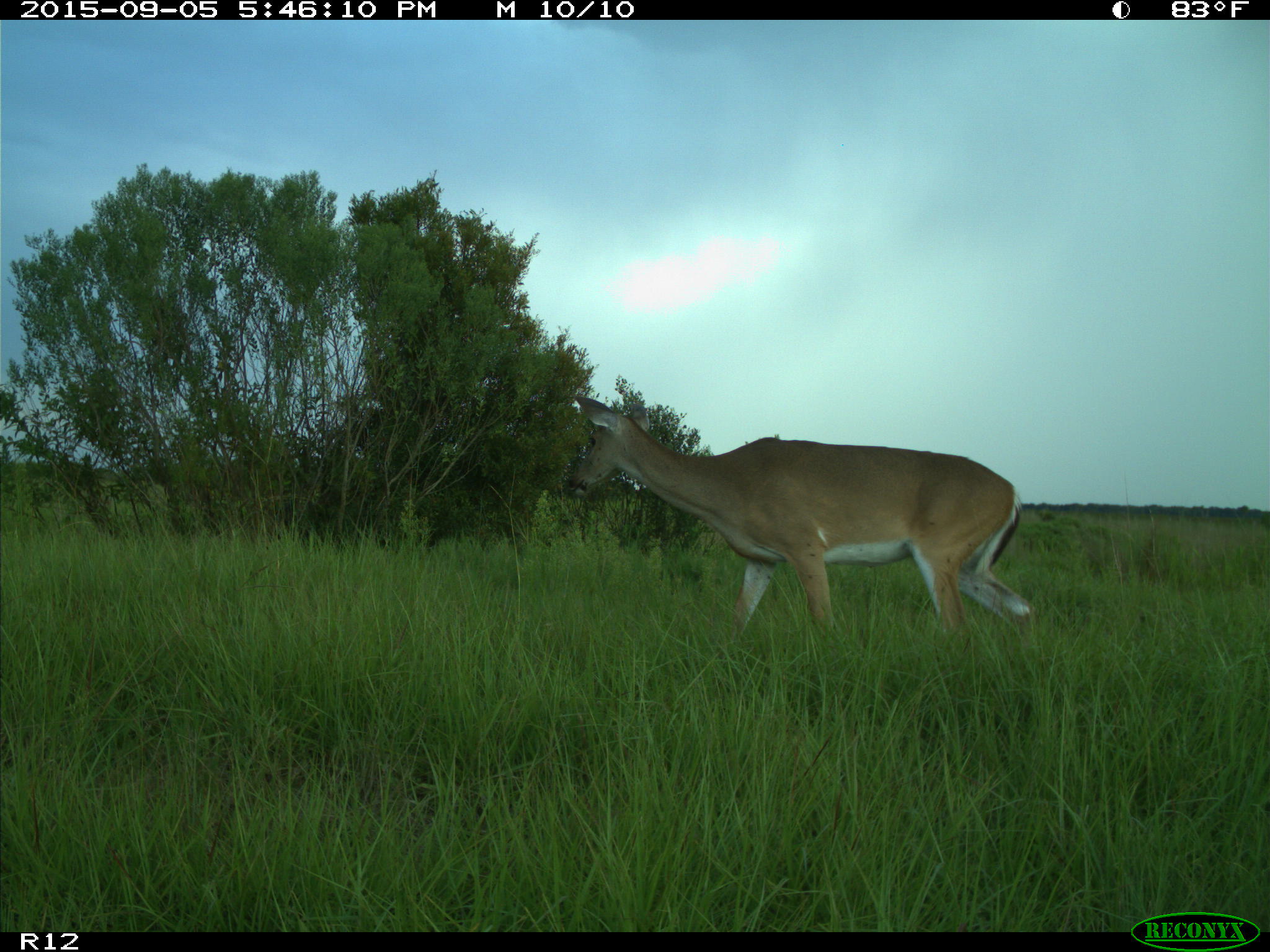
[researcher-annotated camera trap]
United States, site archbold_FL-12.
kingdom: Animalia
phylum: Chordata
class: Mammalia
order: Artiodactyla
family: Cervidae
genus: Odocoileus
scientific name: Odocoileus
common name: deer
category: unidentified deer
Unidentified deer (deer) (Odocoileus).